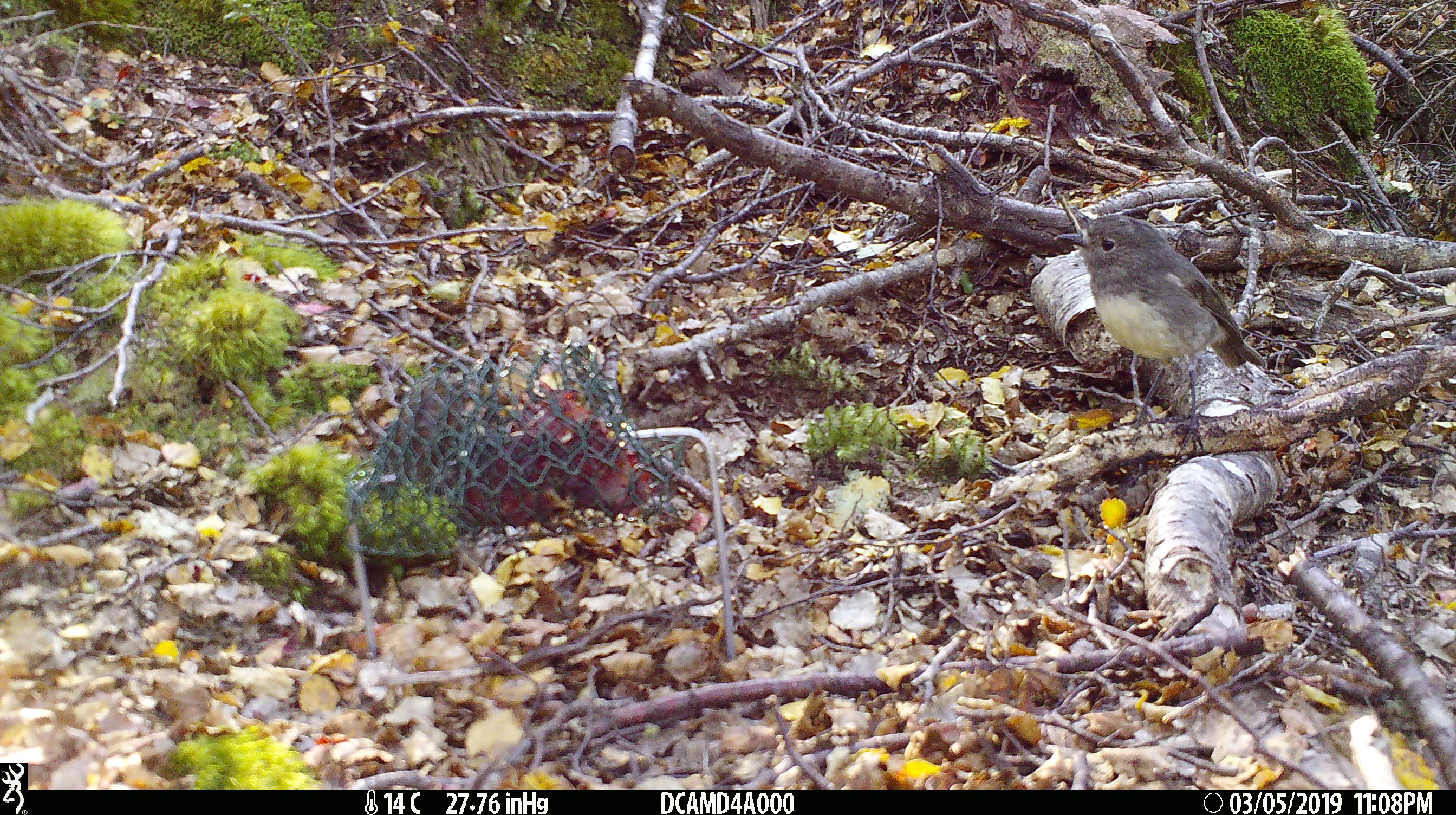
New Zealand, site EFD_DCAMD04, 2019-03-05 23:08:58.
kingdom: Animalia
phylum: Chordata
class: Aves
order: Passeriformes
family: Petroicidae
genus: Petroica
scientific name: Petroica australis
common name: new zealand robin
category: robin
Robin (new zealand robin) (Petroica australis).